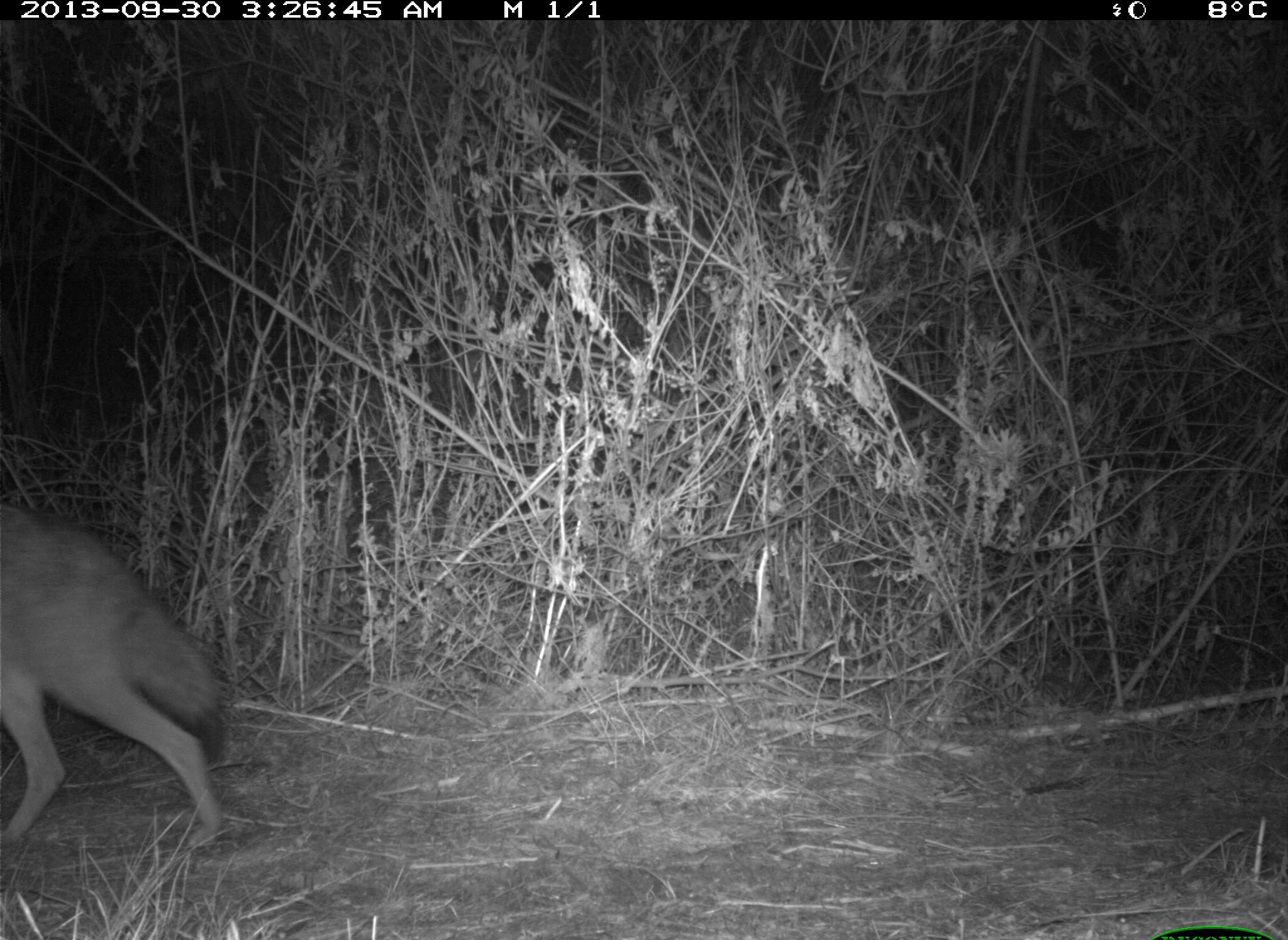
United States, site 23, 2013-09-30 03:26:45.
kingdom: Animalia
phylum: Chordata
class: Mammalia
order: Carnivora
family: Canidae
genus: Canis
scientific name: Canis latrans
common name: coyote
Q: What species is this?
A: Coyote (Canis latrans).